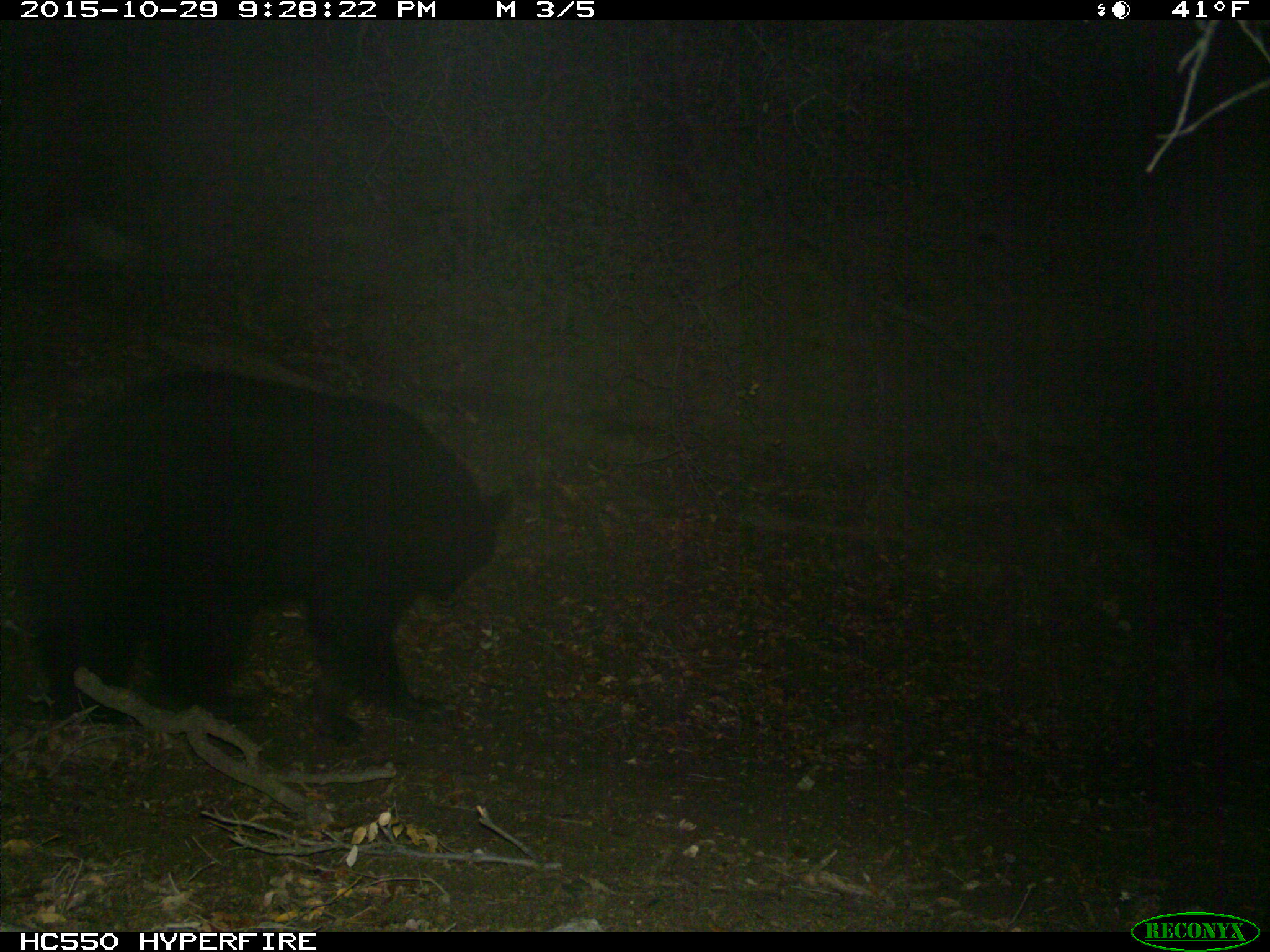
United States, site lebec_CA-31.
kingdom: Animalia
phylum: Chordata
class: Mammalia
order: Carnivora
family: Ursidae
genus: Ursus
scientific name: Ursus americanus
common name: american black bear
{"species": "Ursus americanus (american black bear)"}